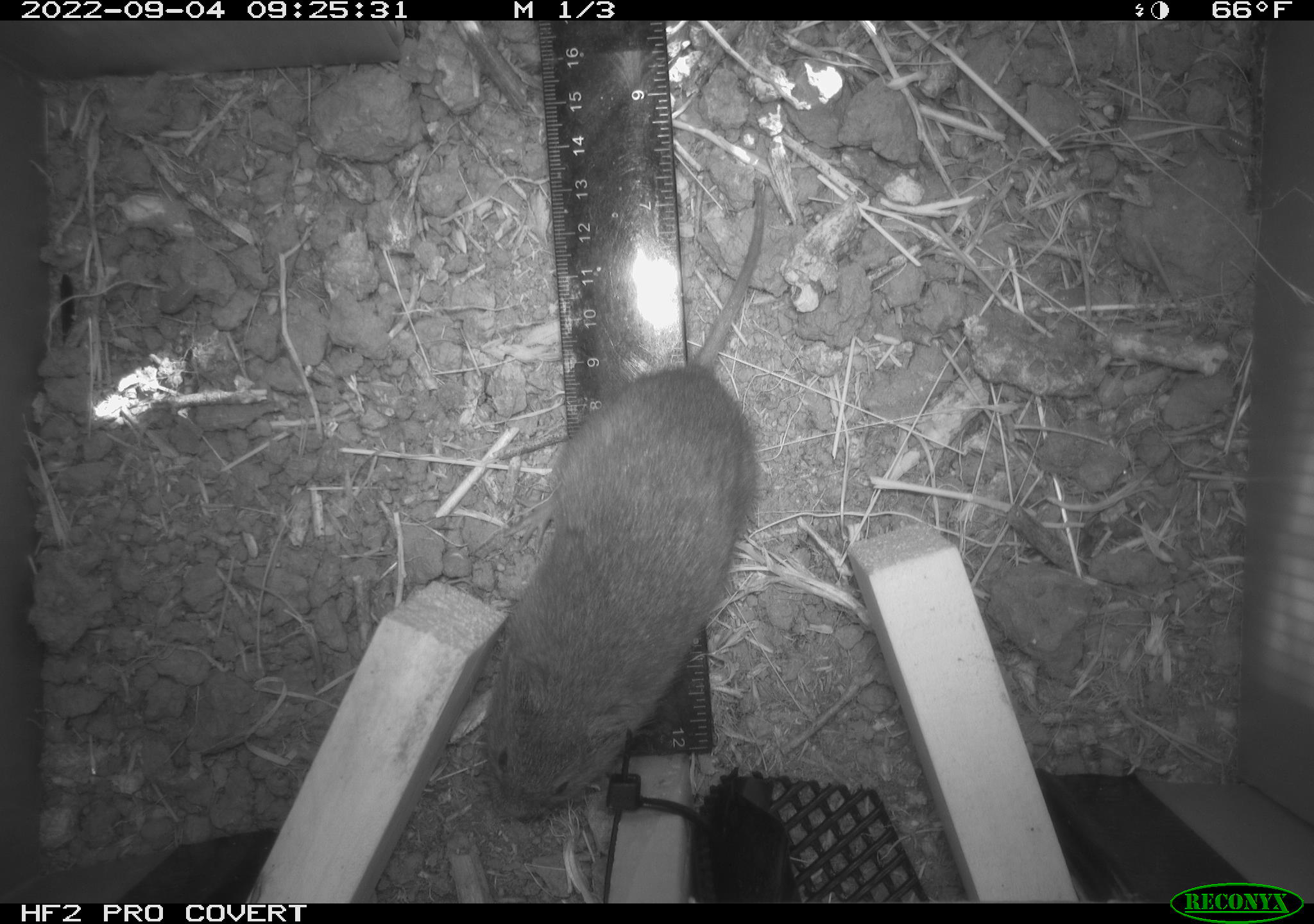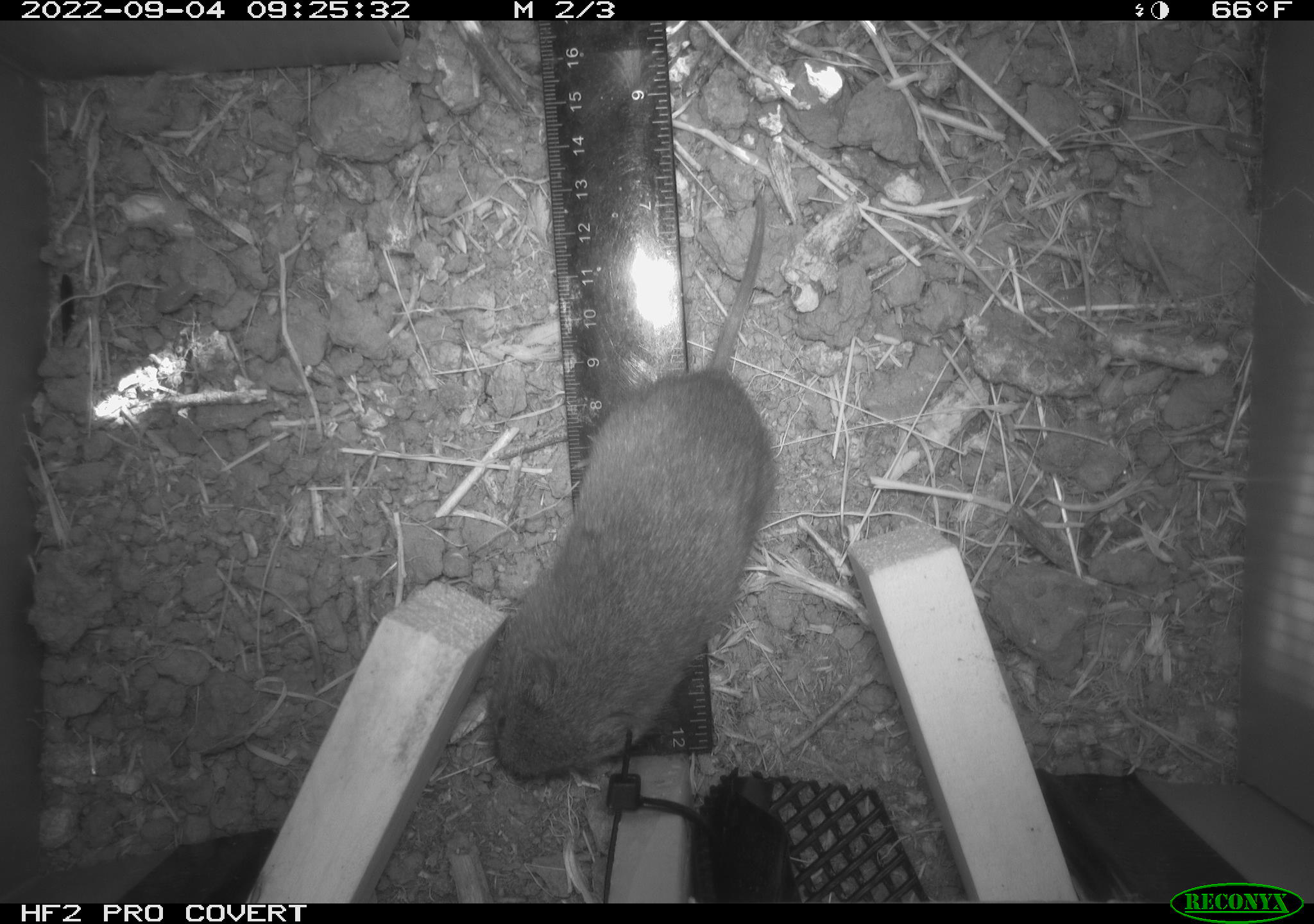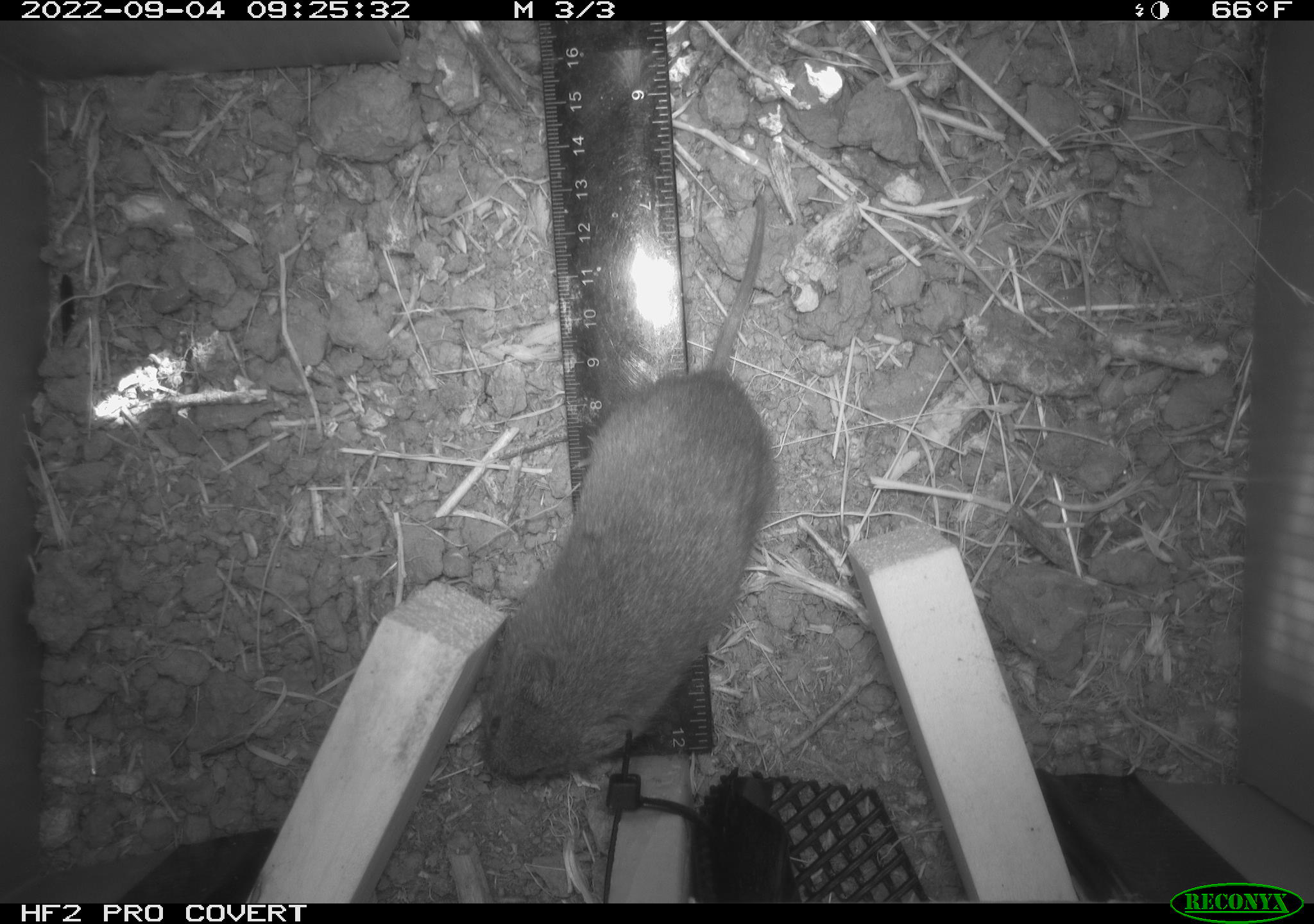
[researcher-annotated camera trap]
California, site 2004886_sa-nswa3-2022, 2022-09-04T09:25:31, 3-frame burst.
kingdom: Animalia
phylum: Chordata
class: Mammalia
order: Rodentia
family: Cricetidae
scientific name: Cricetidae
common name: hamsters, voles, lemmings, and allies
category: cricetidae family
Cricetidae family (hamsters, voles, lemmings, and allies) (Cricetidae).